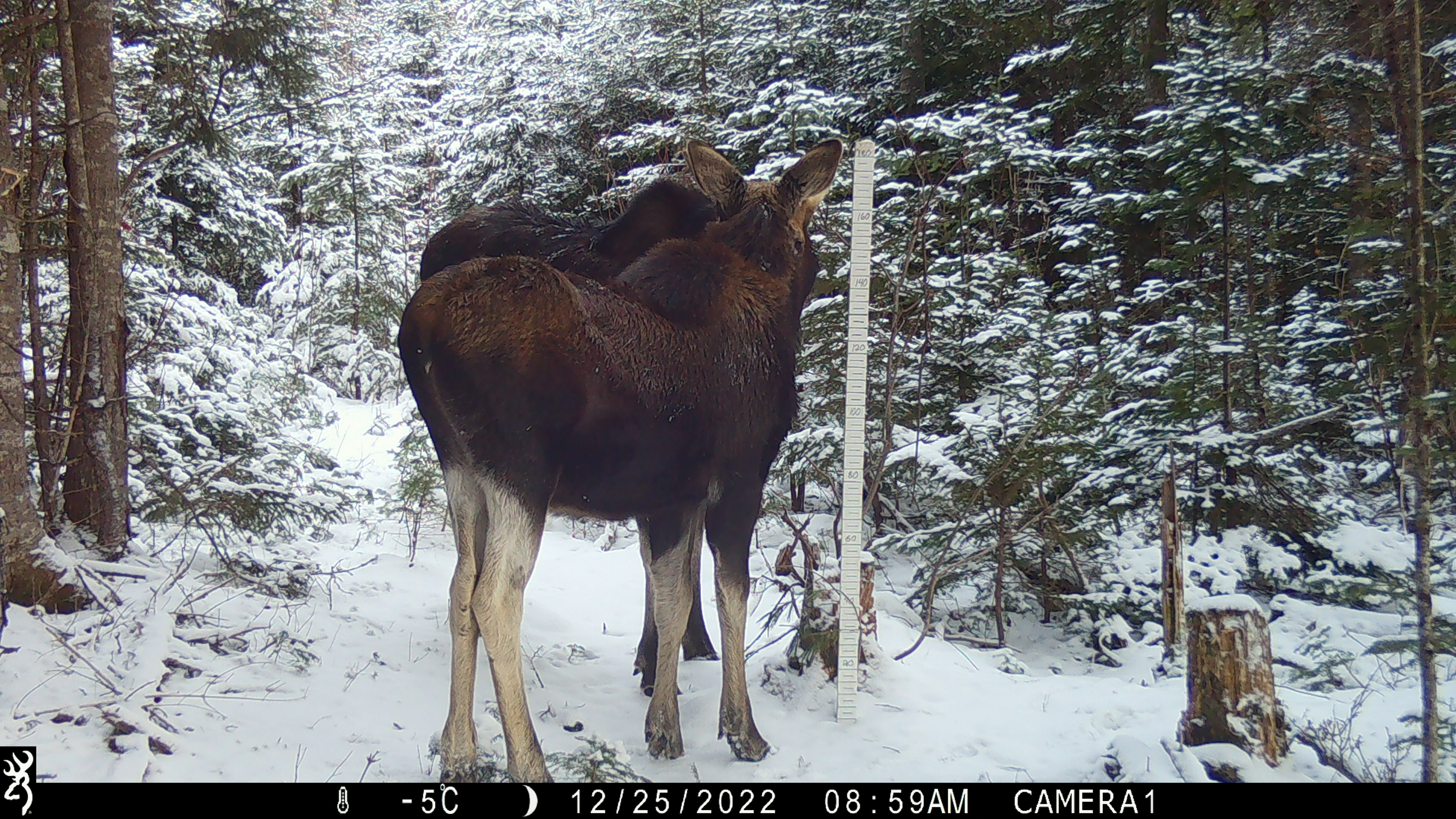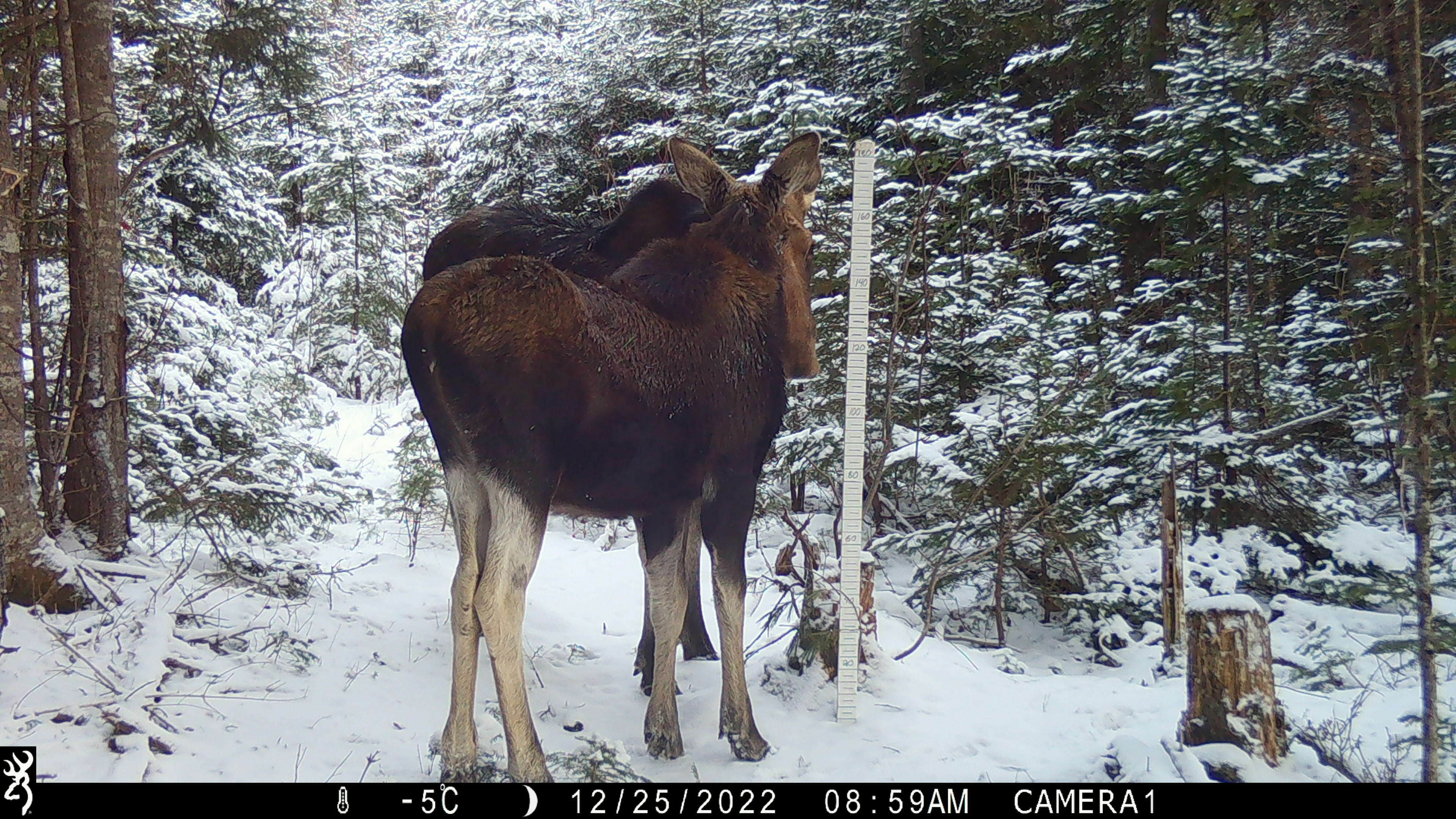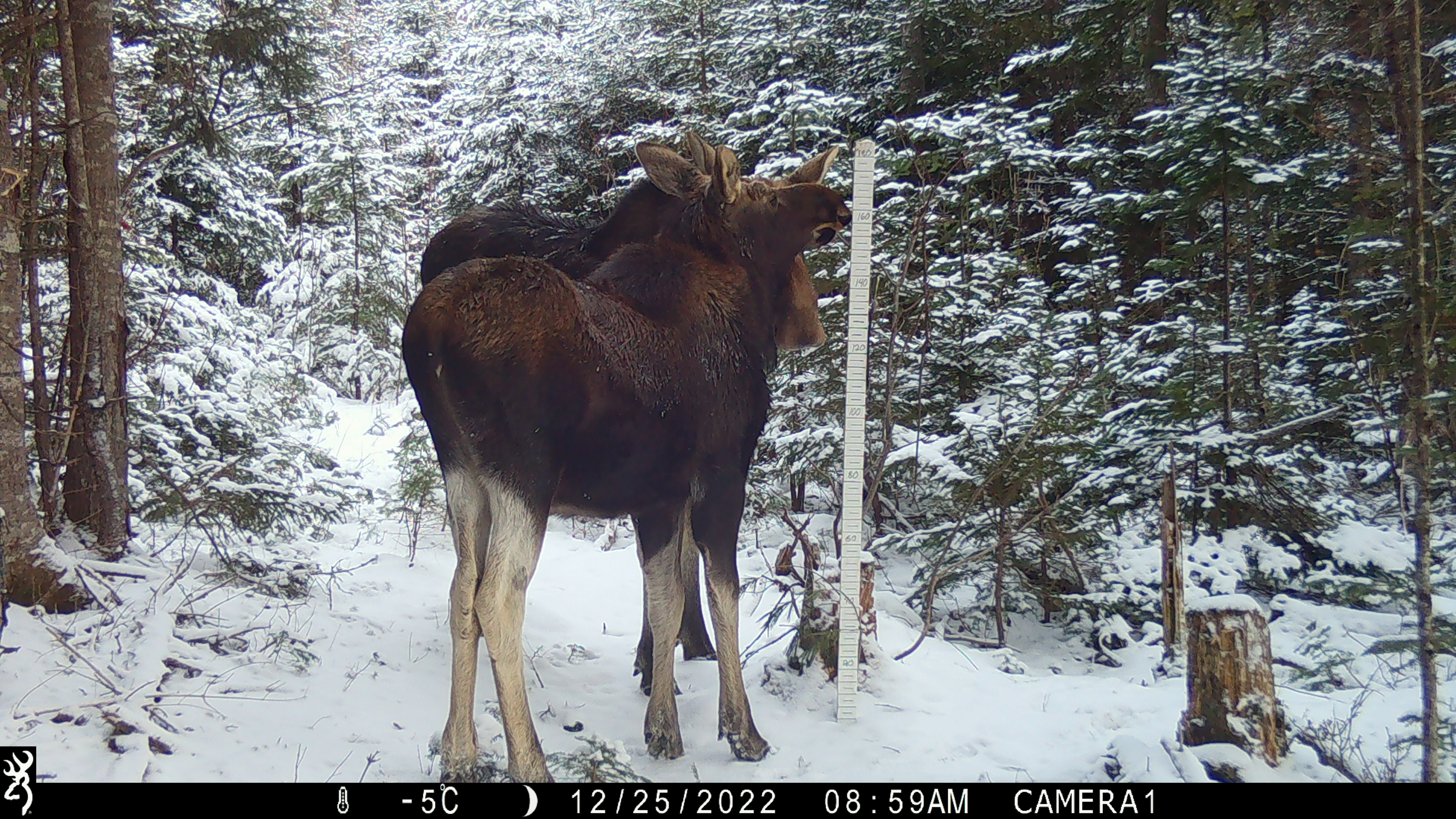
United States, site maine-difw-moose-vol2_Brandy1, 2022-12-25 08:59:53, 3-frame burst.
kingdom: Animalia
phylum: Chordata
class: Mammalia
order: Artiodactyla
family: Cervidae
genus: Alces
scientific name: Alces alces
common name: moose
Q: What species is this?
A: Moose (Alces alces).